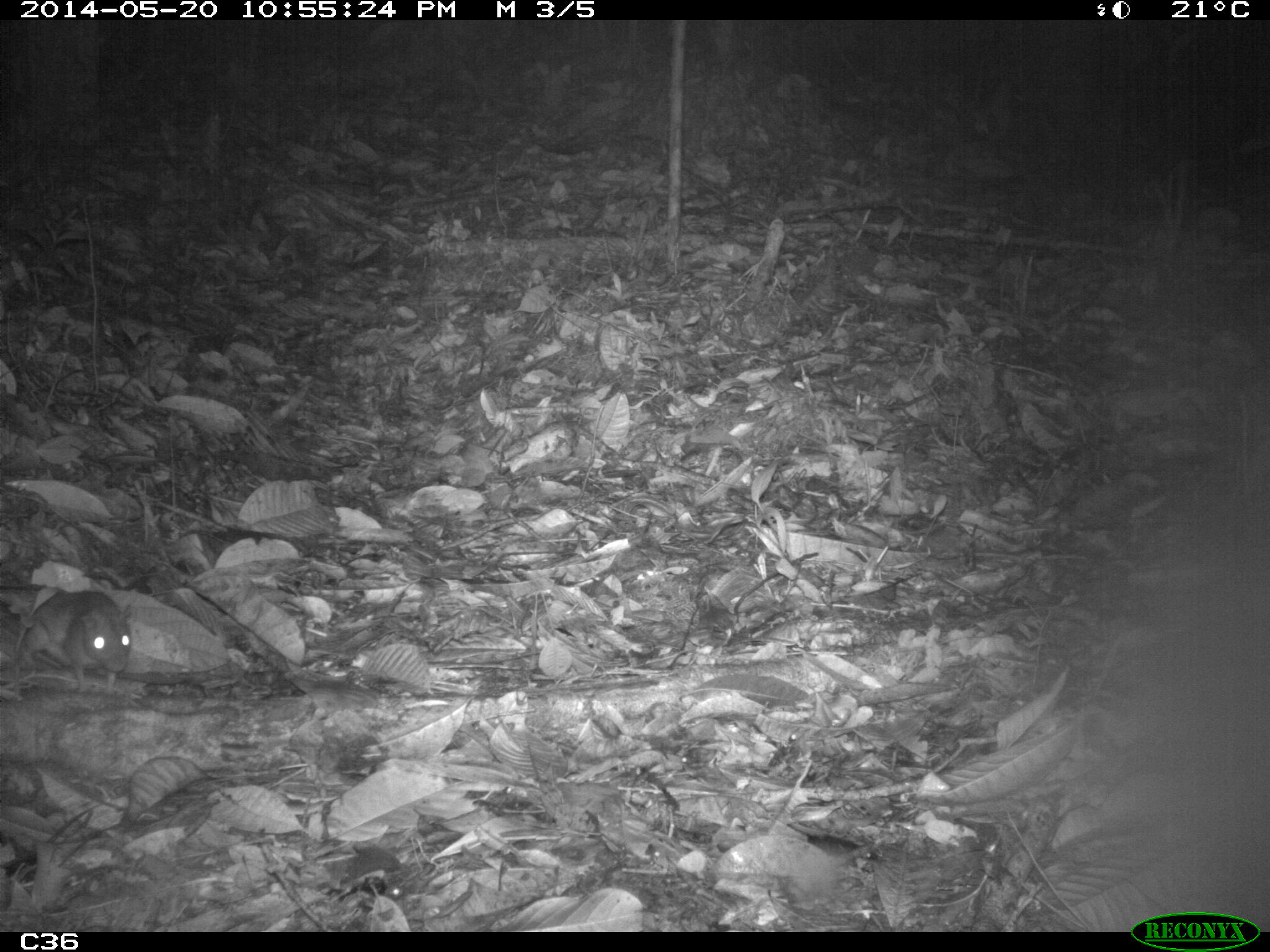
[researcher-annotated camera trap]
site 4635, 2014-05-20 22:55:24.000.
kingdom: Animalia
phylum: Chordata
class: Mammalia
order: Rodentia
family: Muridae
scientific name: Muridae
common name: mice, rats, and gerbils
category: unknown mouse or rat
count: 1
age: adult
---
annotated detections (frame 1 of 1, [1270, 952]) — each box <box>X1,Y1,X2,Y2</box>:
unknown mouse or rat: <box>0,584,132,690</box>